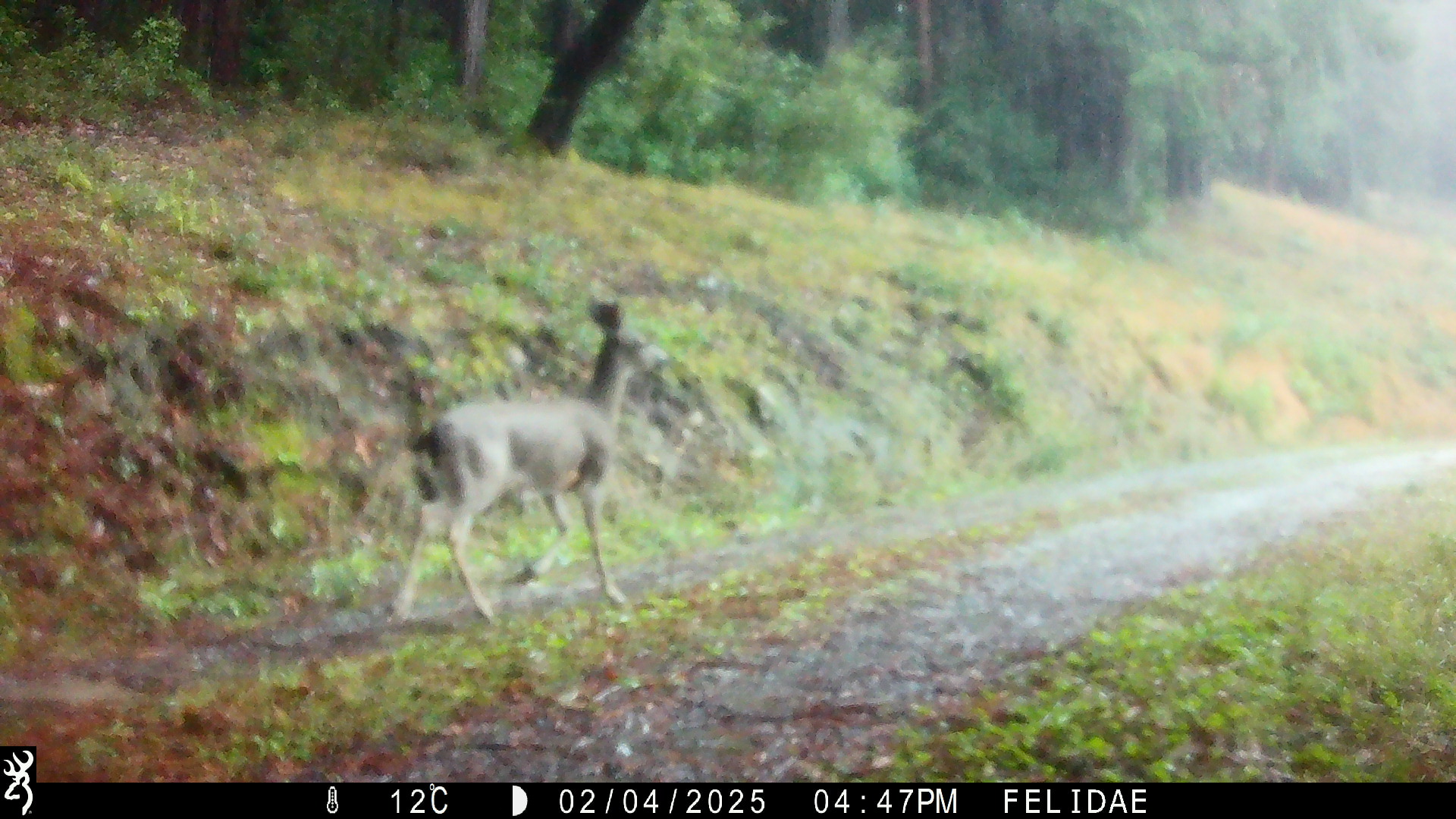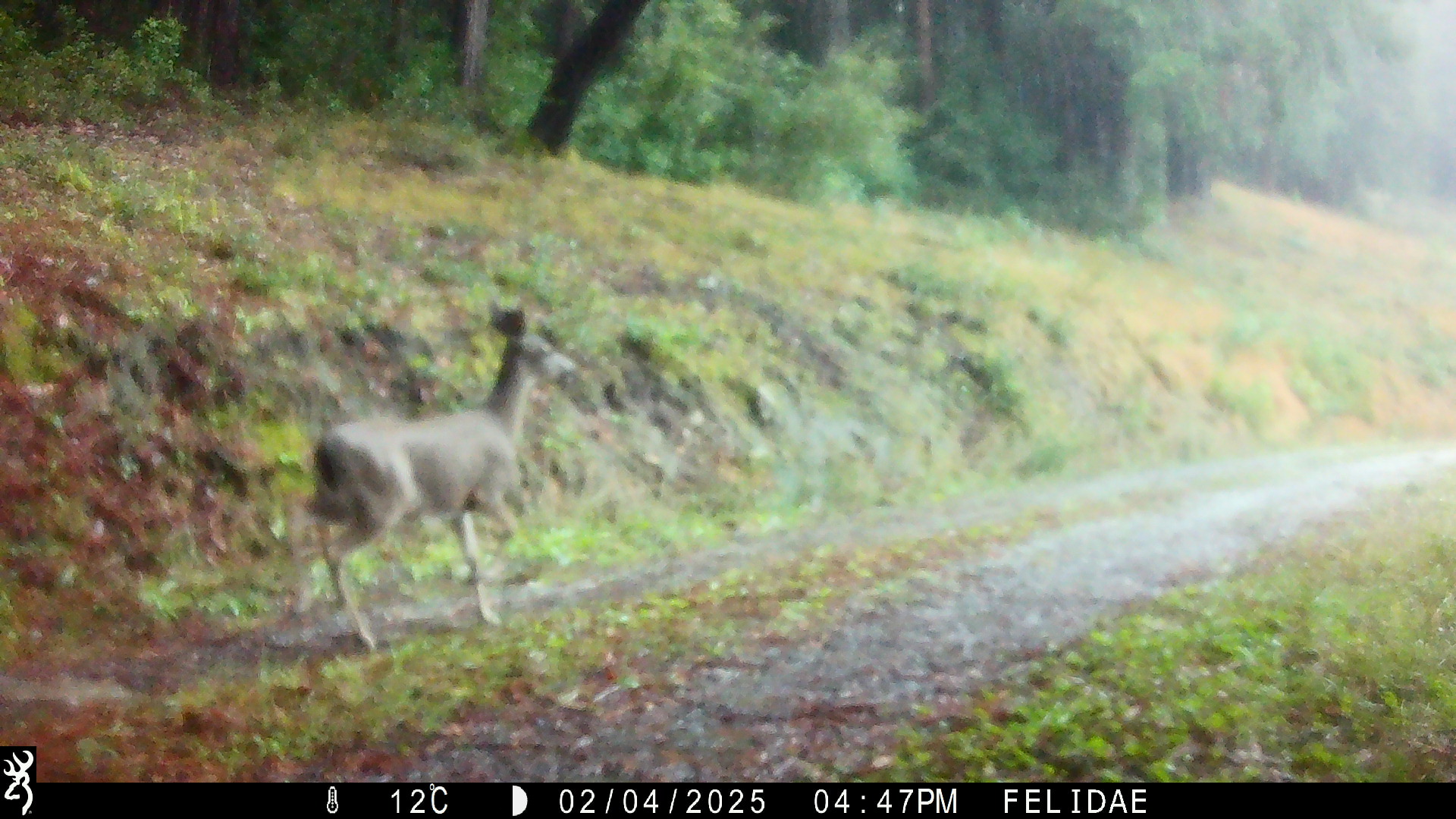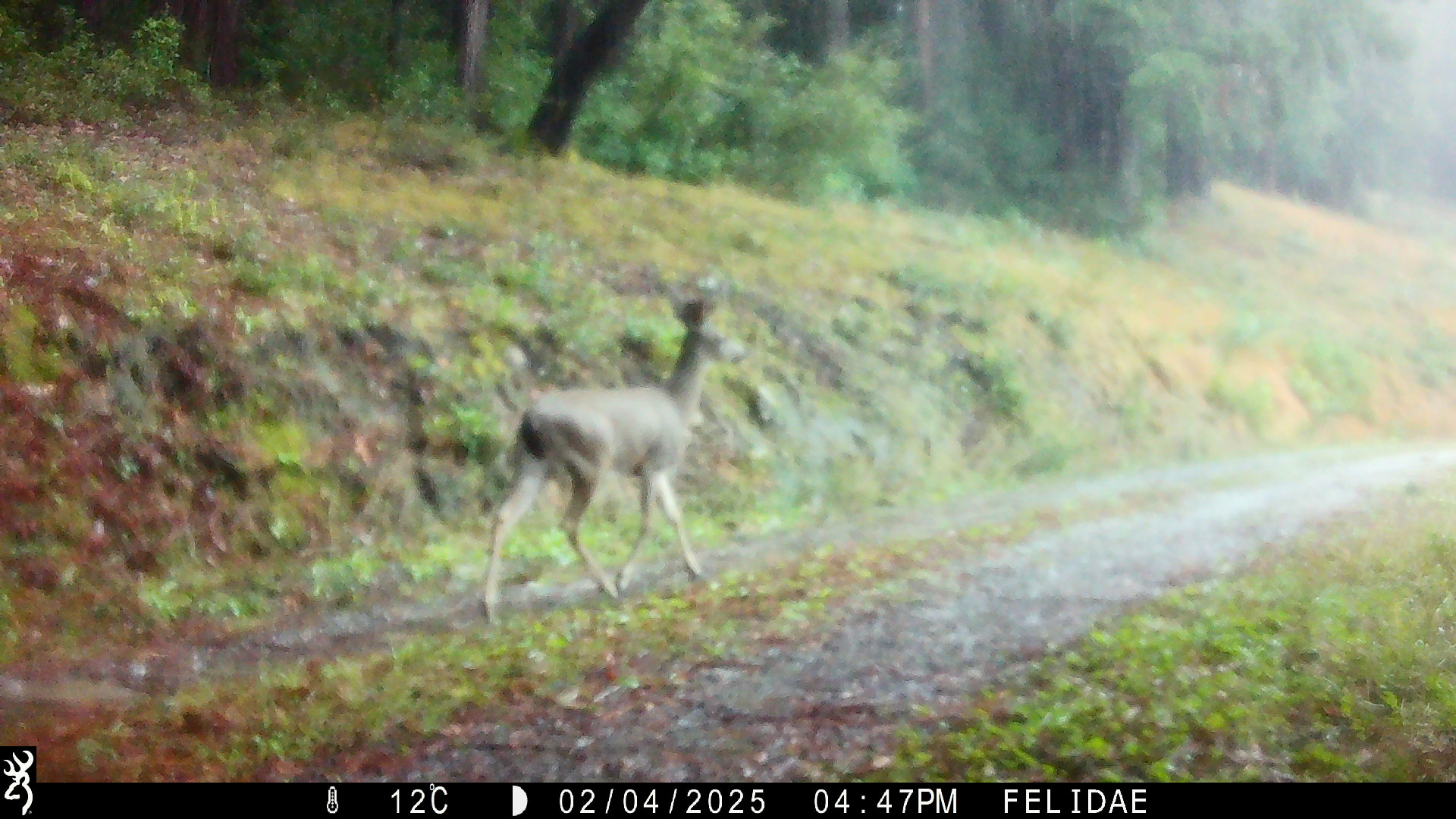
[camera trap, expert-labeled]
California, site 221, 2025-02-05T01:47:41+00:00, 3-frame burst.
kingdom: Animalia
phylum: Chordata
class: Mammalia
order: Artiodactyla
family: Cervidae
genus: Odocoileus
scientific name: Odocoileus hemionus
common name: mule deer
Mule deer (Odocoileus hemionus).